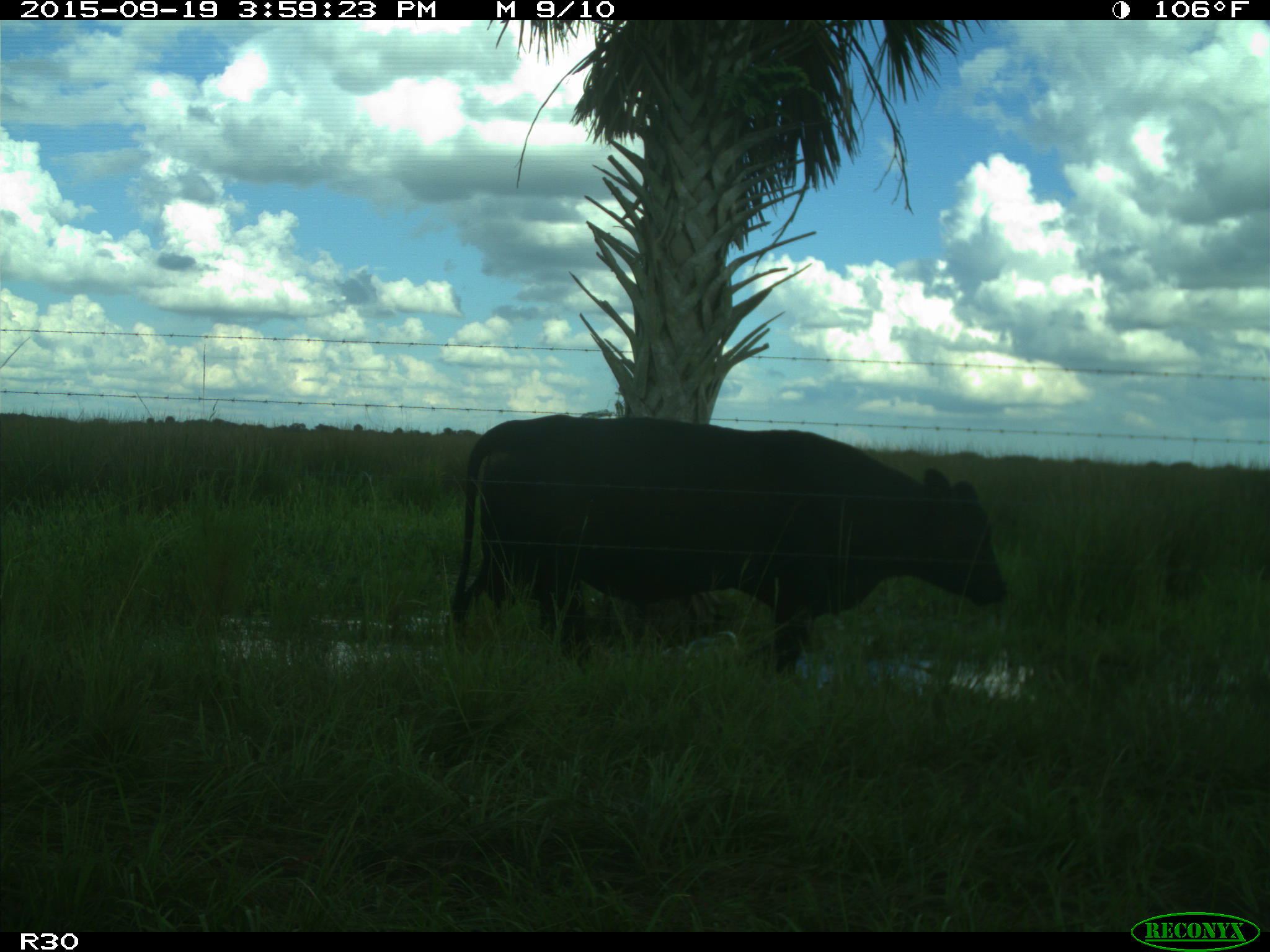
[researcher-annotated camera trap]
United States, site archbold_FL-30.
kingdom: Animalia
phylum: Chordata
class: Mammalia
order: Artiodactyla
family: Bovidae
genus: Bos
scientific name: Bos taurus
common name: domestic cow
Bos taurus (domestic cow).